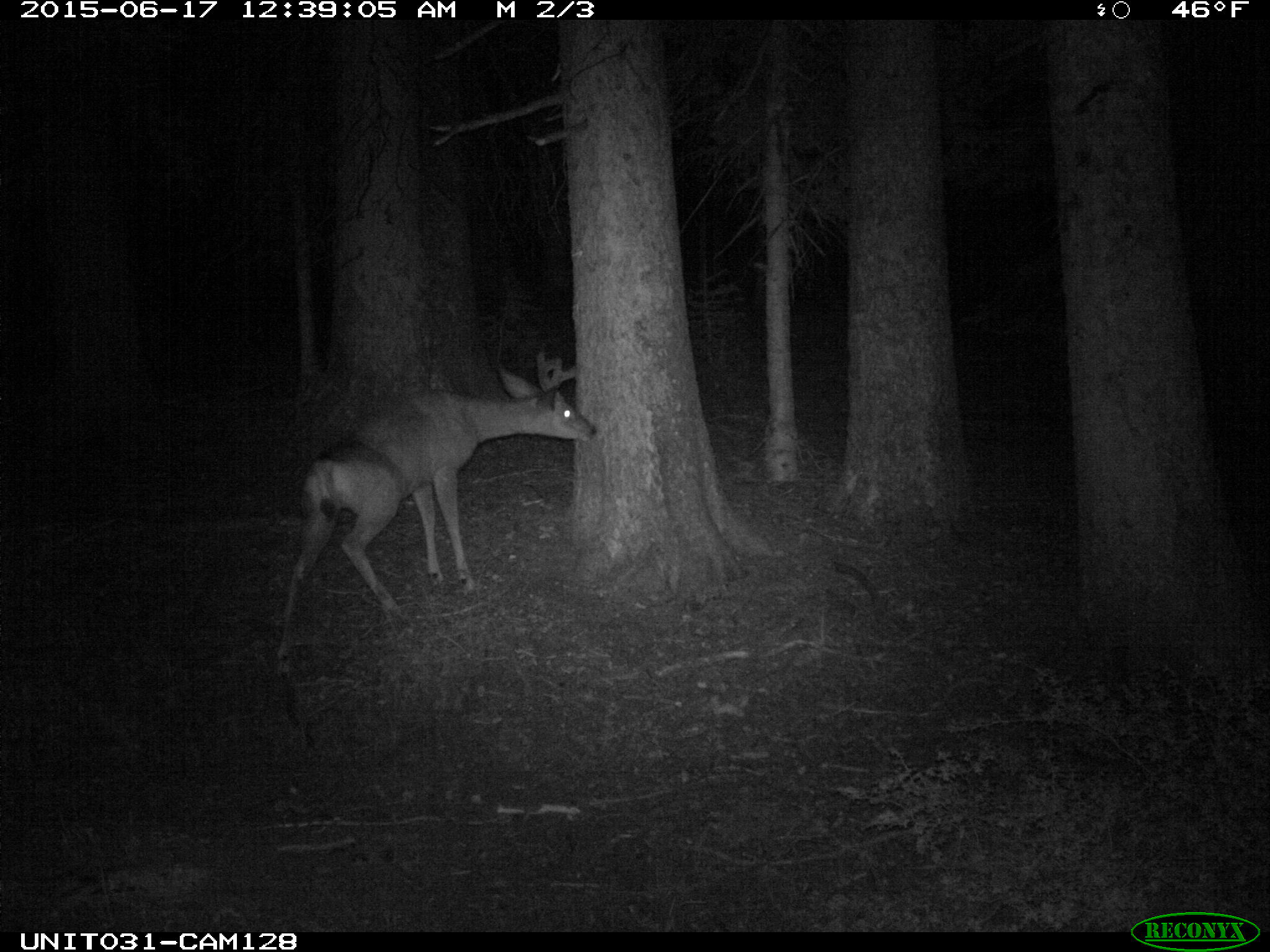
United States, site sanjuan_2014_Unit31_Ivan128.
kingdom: Animalia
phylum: Chordata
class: Mammalia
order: Artiodactyla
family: Cervidae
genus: Odocoileus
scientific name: Odocoileus hemionus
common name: mule deer